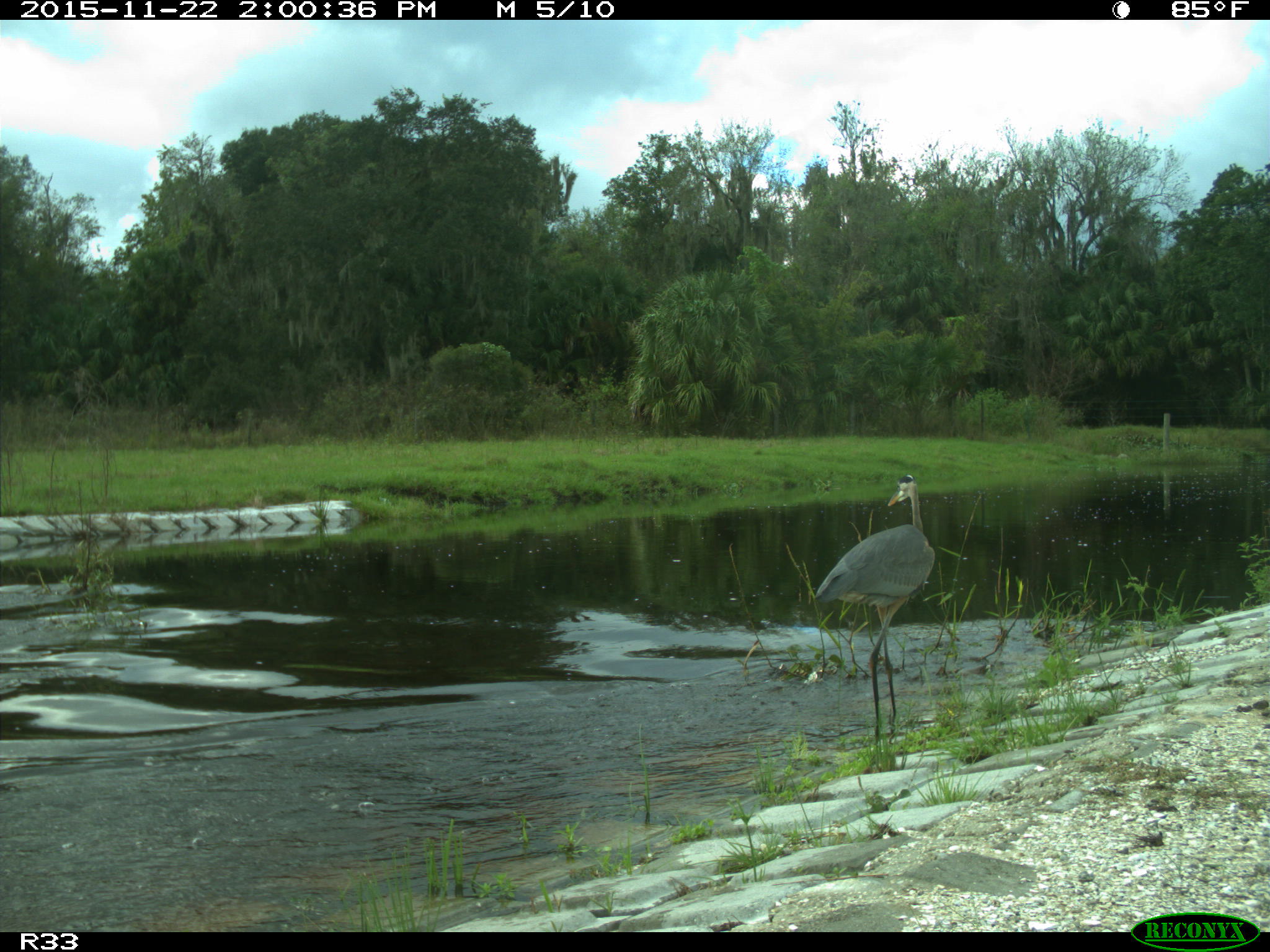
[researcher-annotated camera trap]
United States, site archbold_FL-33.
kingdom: Animalia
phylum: Chordata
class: Aves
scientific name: Aves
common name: birds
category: unidentified bird